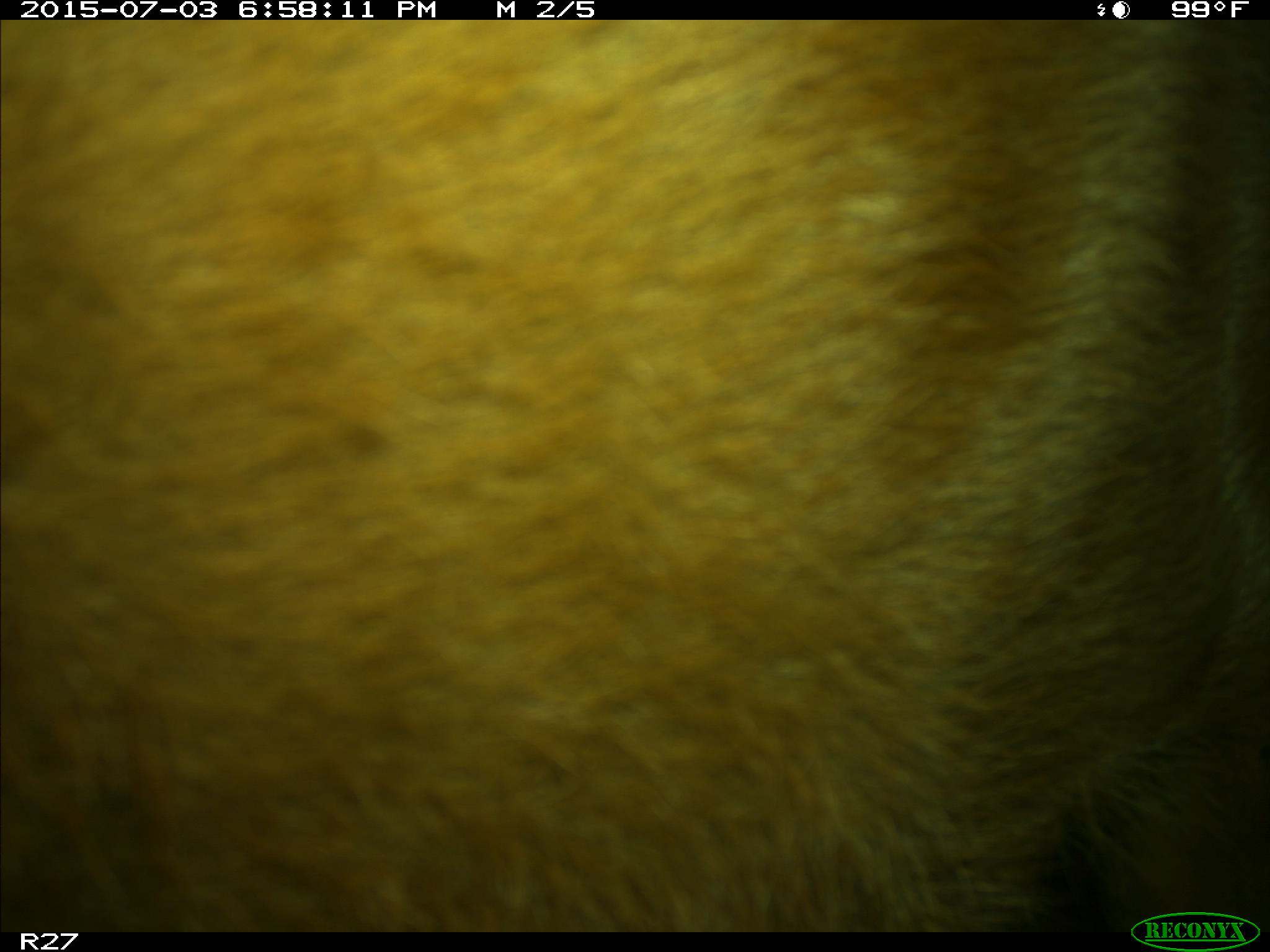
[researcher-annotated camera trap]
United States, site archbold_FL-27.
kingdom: Animalia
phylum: Chordata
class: Mammalia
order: Artiodactyla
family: Bovidae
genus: Bos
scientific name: Bos taurus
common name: domestic cow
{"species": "Bos taurus (domestic cow)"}